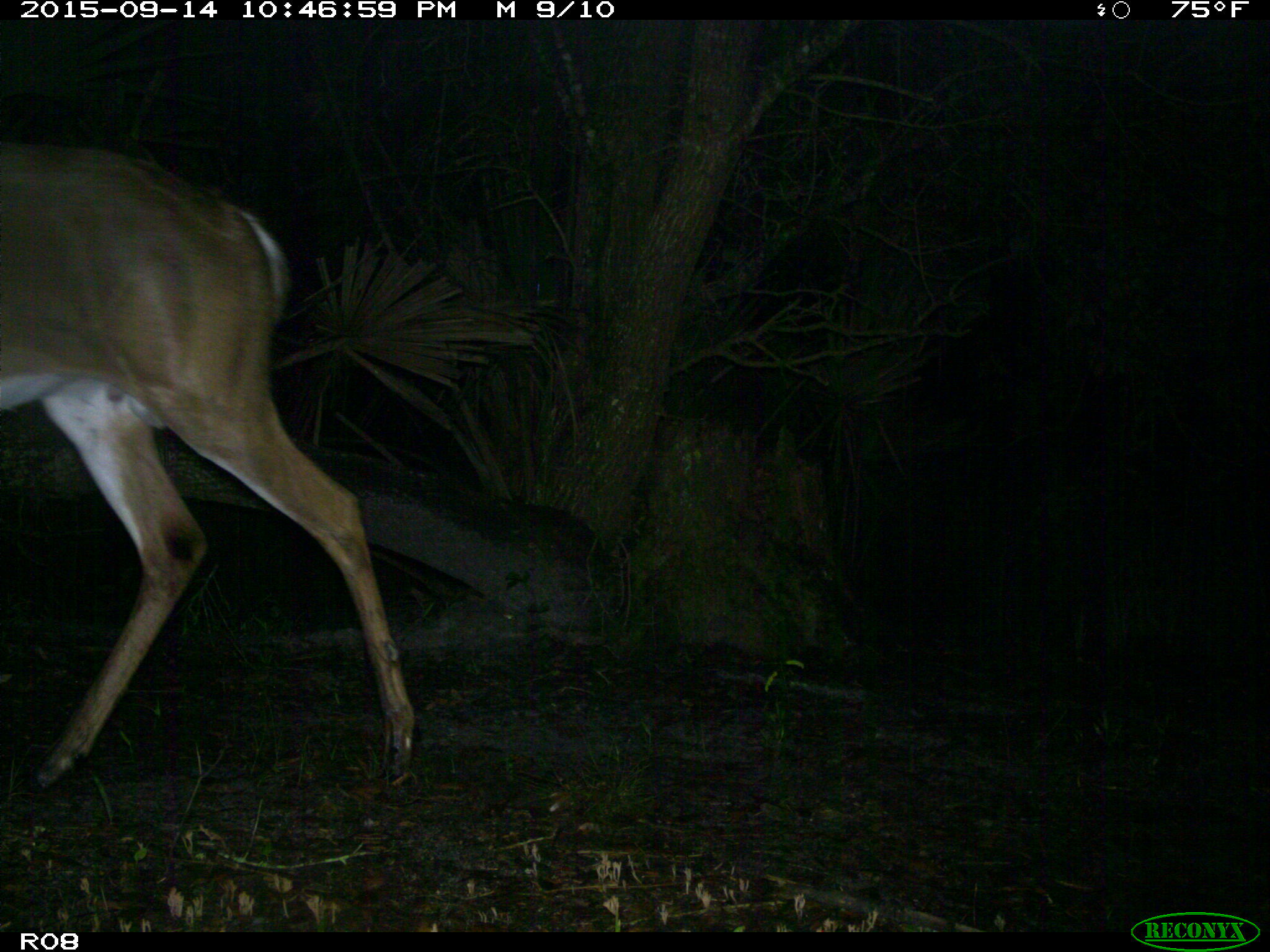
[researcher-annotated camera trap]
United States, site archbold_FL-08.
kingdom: Animalia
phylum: Chordata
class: Mammalia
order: Artiodactyla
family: Cervidae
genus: Odocoileus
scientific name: Odocoileus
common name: deer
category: unidentified deer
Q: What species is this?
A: Unidentified deer (deer) (Odocoileus).